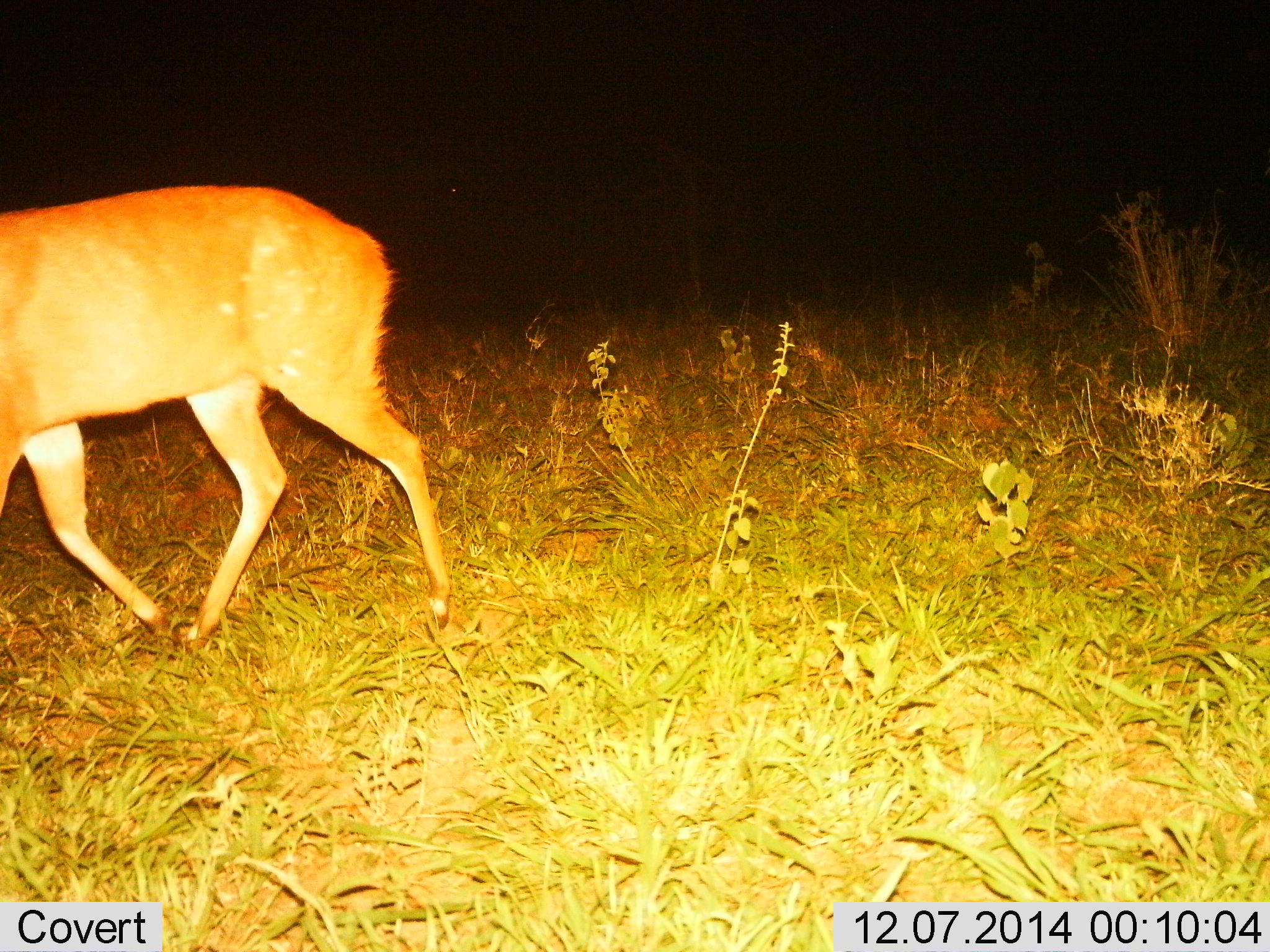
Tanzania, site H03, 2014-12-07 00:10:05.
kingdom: Animalia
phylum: Chordata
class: Mammalia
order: Artiodactyla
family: Bovidae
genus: Redunca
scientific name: Redunca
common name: reedbuck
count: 1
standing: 10%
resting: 0%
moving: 100%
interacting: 0%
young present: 0%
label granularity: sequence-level